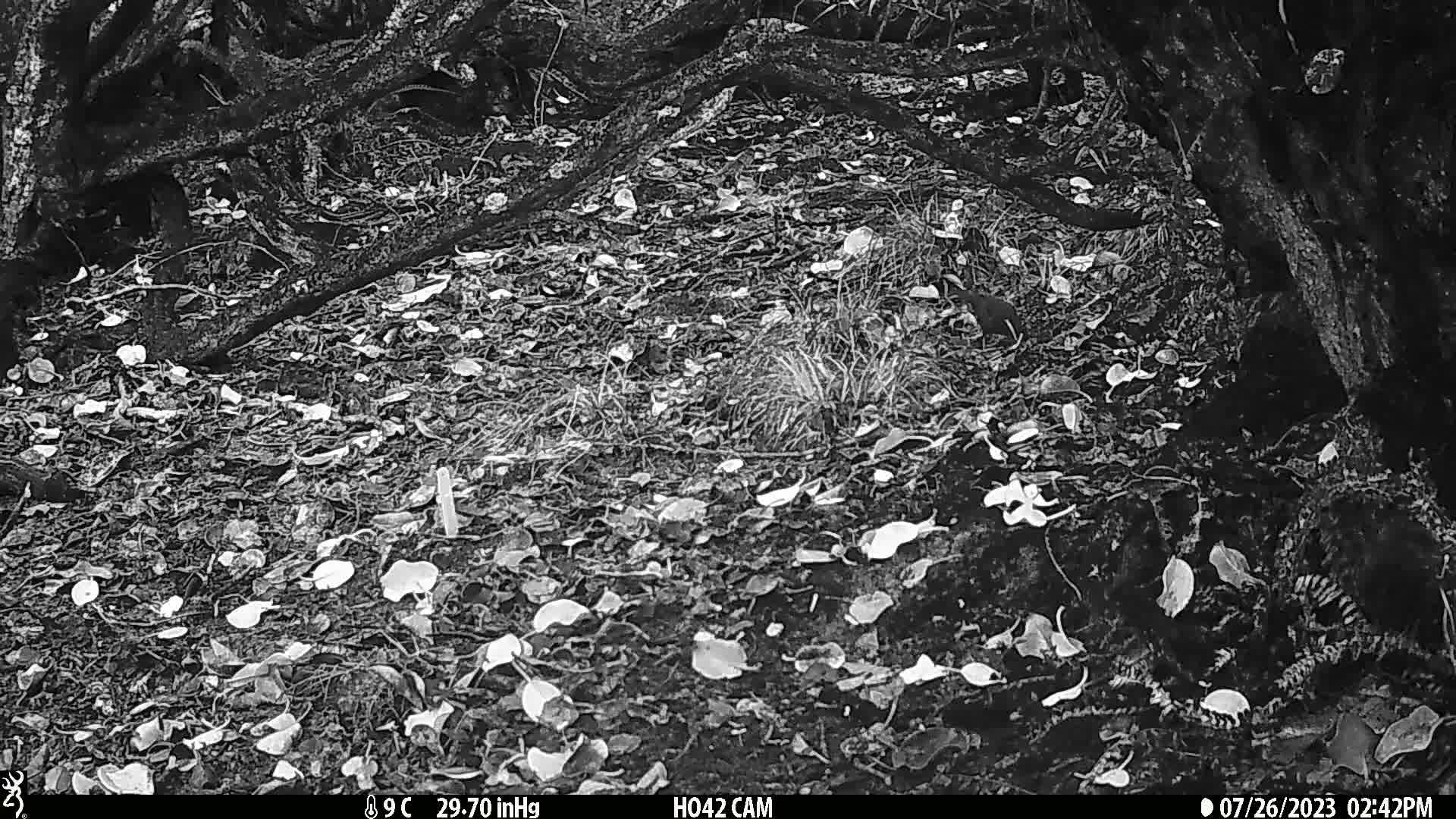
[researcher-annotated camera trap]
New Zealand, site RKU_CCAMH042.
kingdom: Animalia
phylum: Chordata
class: Aves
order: Passeriformes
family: Turdidae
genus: Turdus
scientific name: Turdus merula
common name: eurasian blackbird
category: blackbird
Blackbird (eurasian blackbird) (Turdus merula).